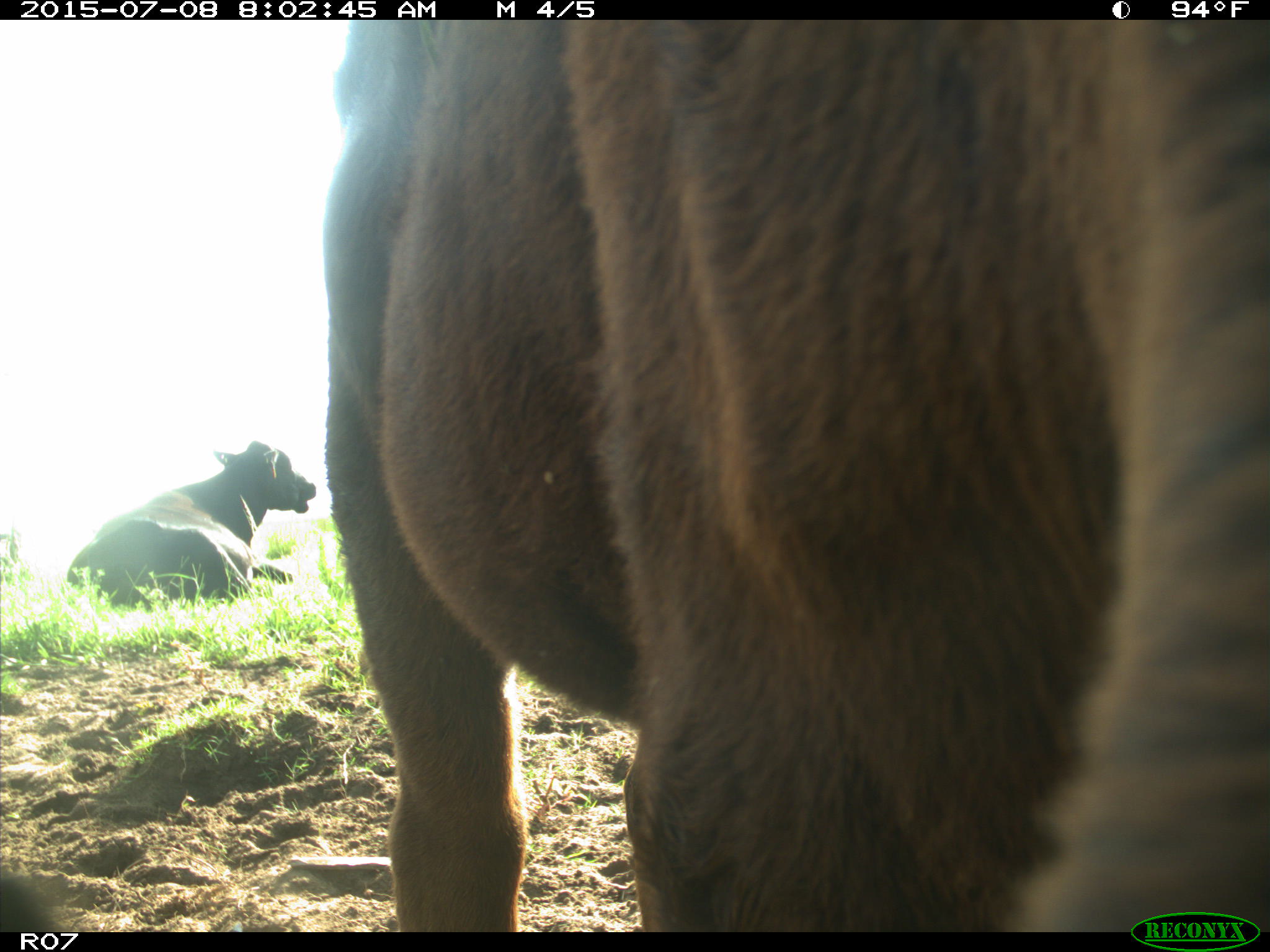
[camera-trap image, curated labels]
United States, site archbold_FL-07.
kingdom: Animalia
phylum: Chordata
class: Mammalia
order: Artiodactyla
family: Bovidae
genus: Bos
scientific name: Bos taurus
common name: domestic cow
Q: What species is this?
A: Bos taurus (domestic cow).